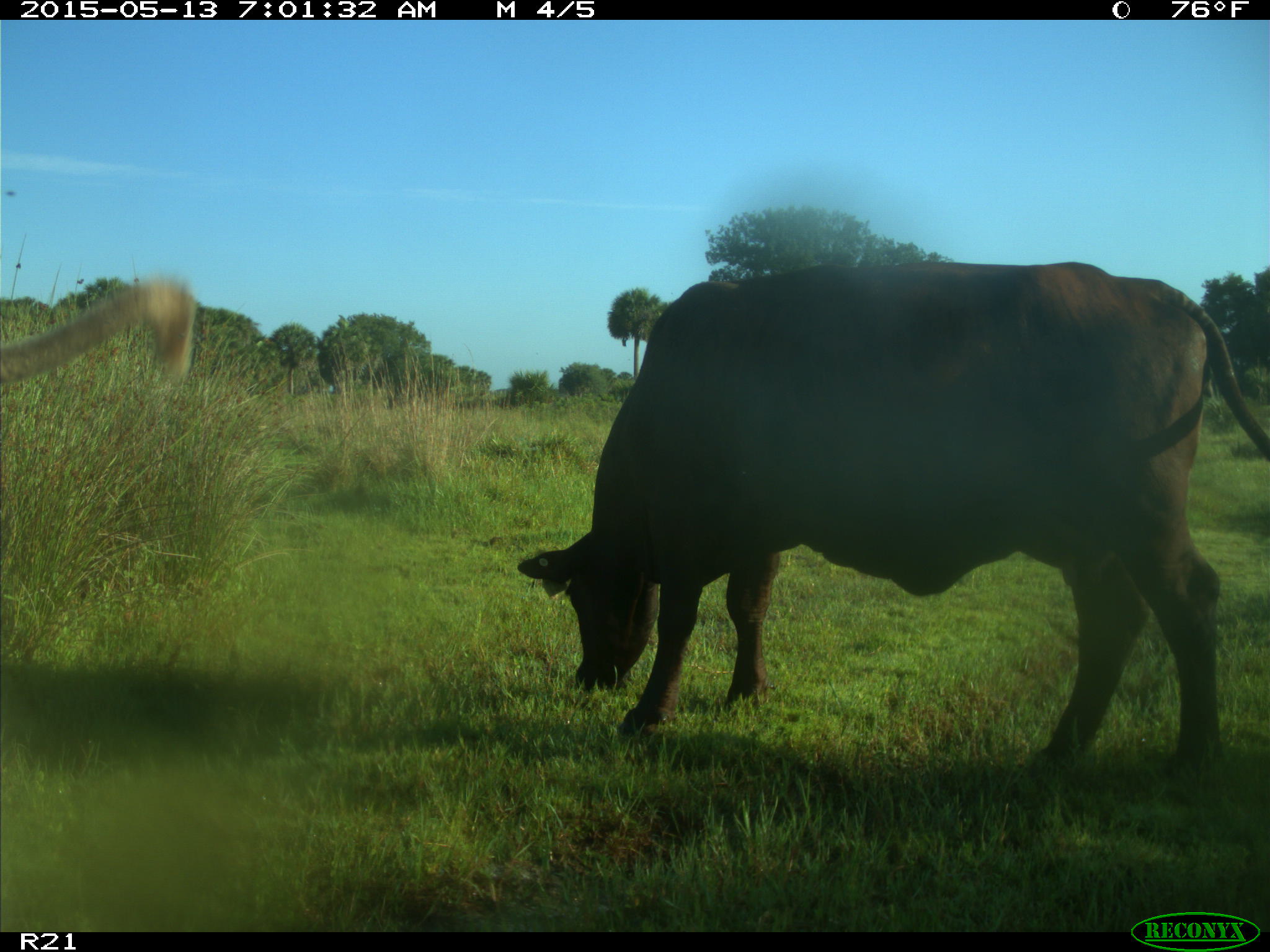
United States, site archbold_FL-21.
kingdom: Animalia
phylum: Chordata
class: Mammalia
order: Artiodactyla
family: Bovidae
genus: Bos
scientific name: Bos taurus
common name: domestic cow